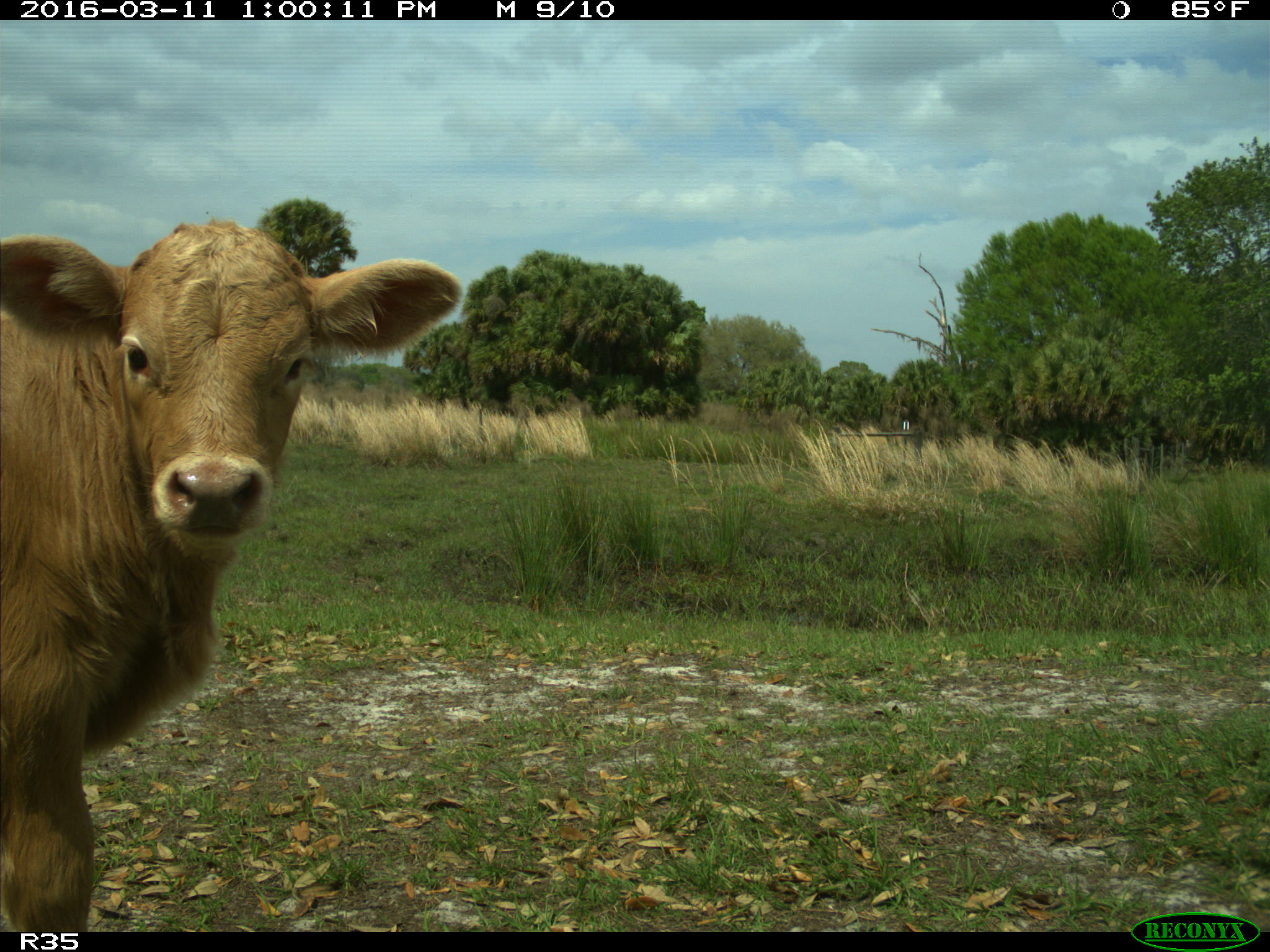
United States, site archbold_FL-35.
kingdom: Animalia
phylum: Chordata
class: Mammalia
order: Artiodactyla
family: Bovidae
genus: Bos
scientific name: Bos taurus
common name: domestic cow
Bos taurus (domestic cow).